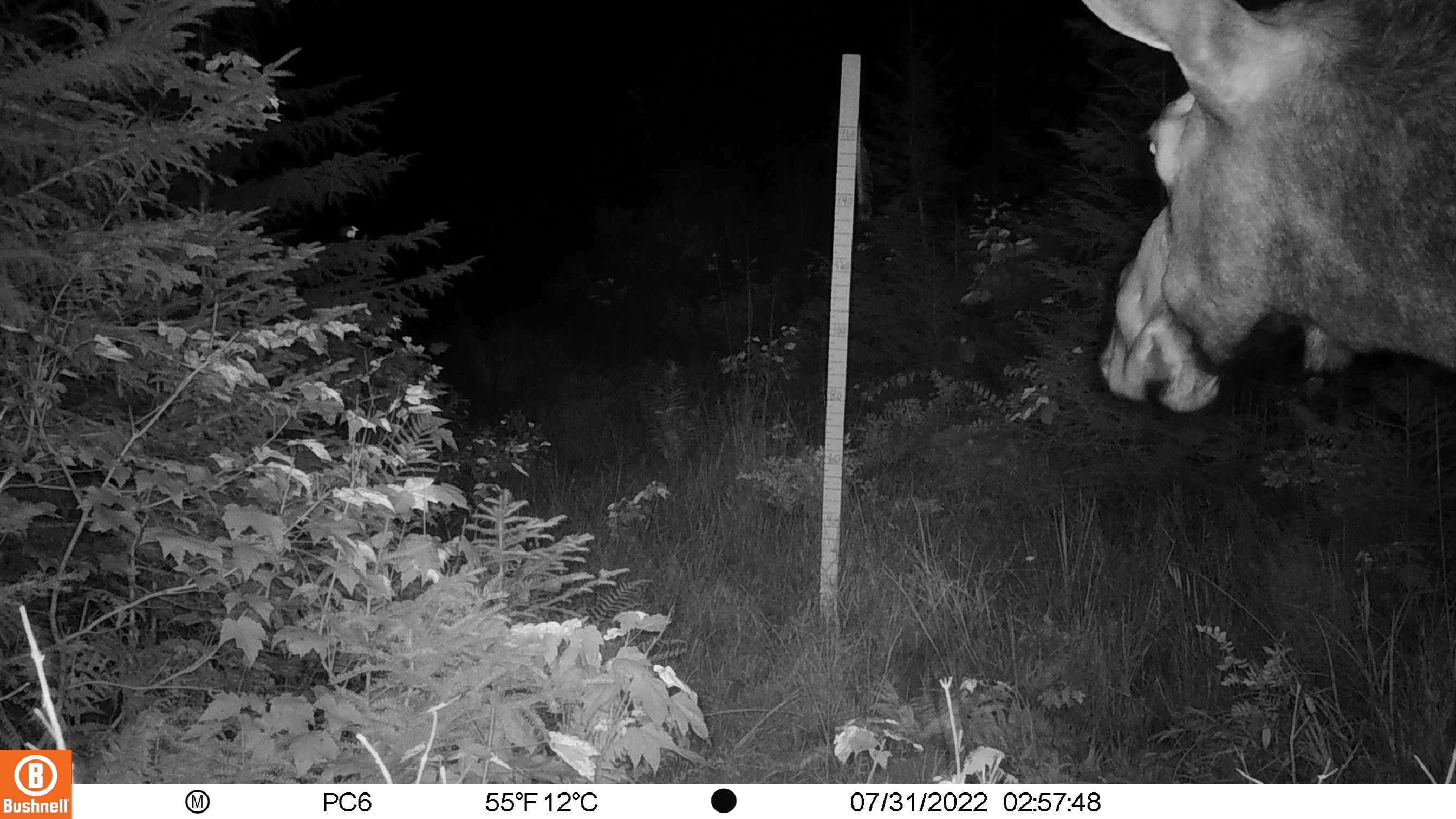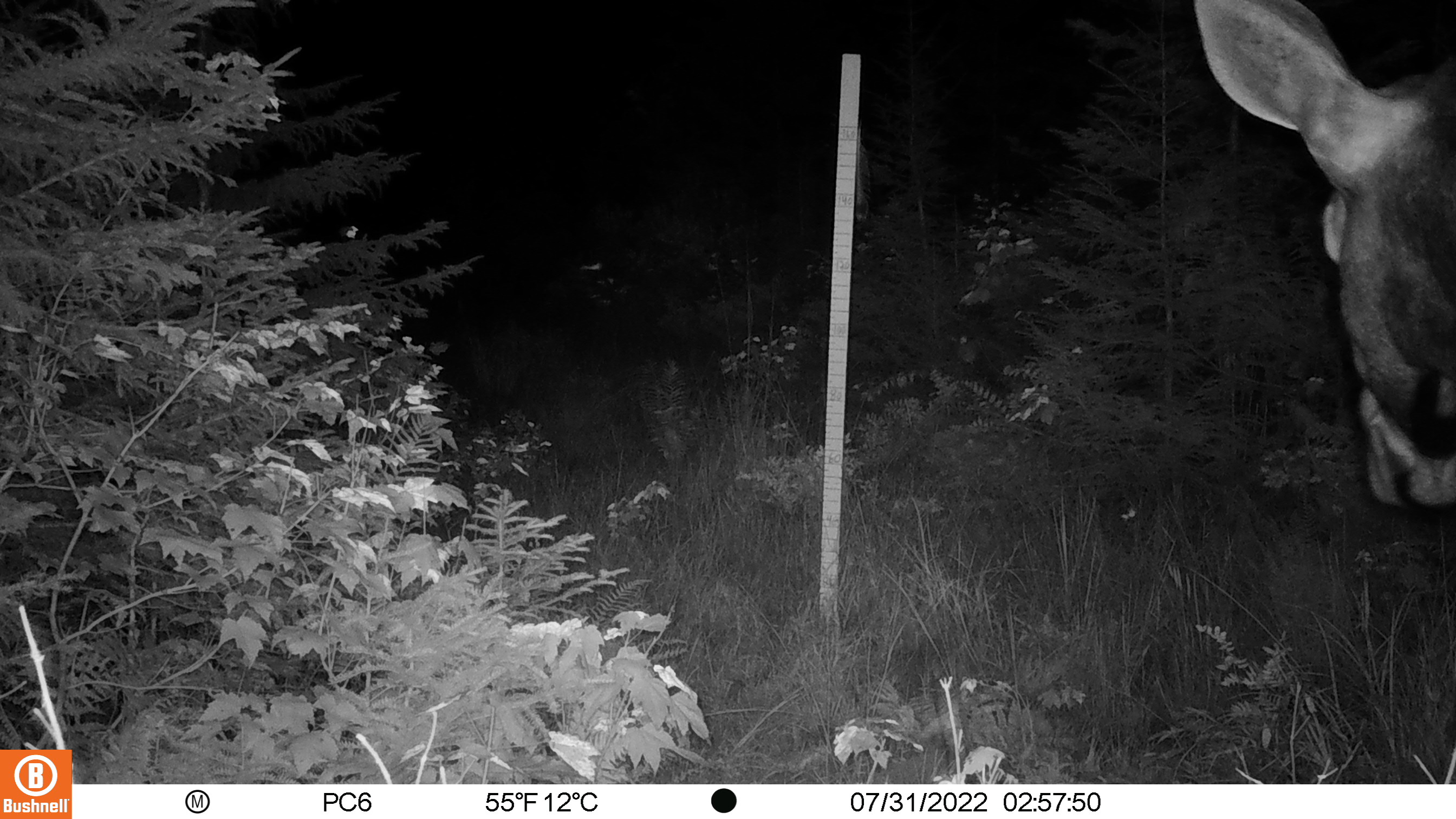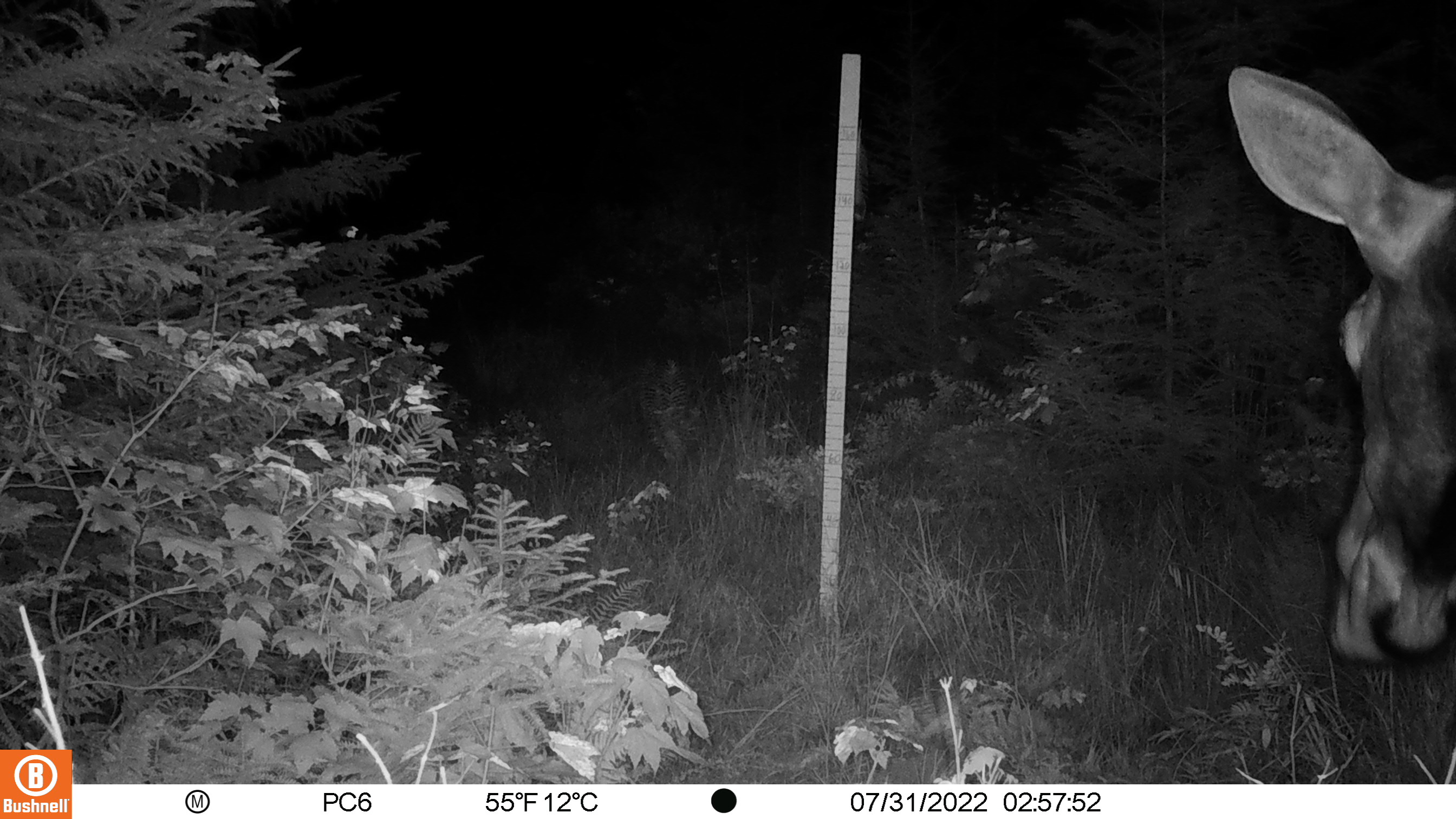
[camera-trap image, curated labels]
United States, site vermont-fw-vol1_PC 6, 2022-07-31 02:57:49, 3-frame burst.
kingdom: Animalia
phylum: Chordata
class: Mammalia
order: Artiodactyla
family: Cervidae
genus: Alces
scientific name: Alces alces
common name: moose